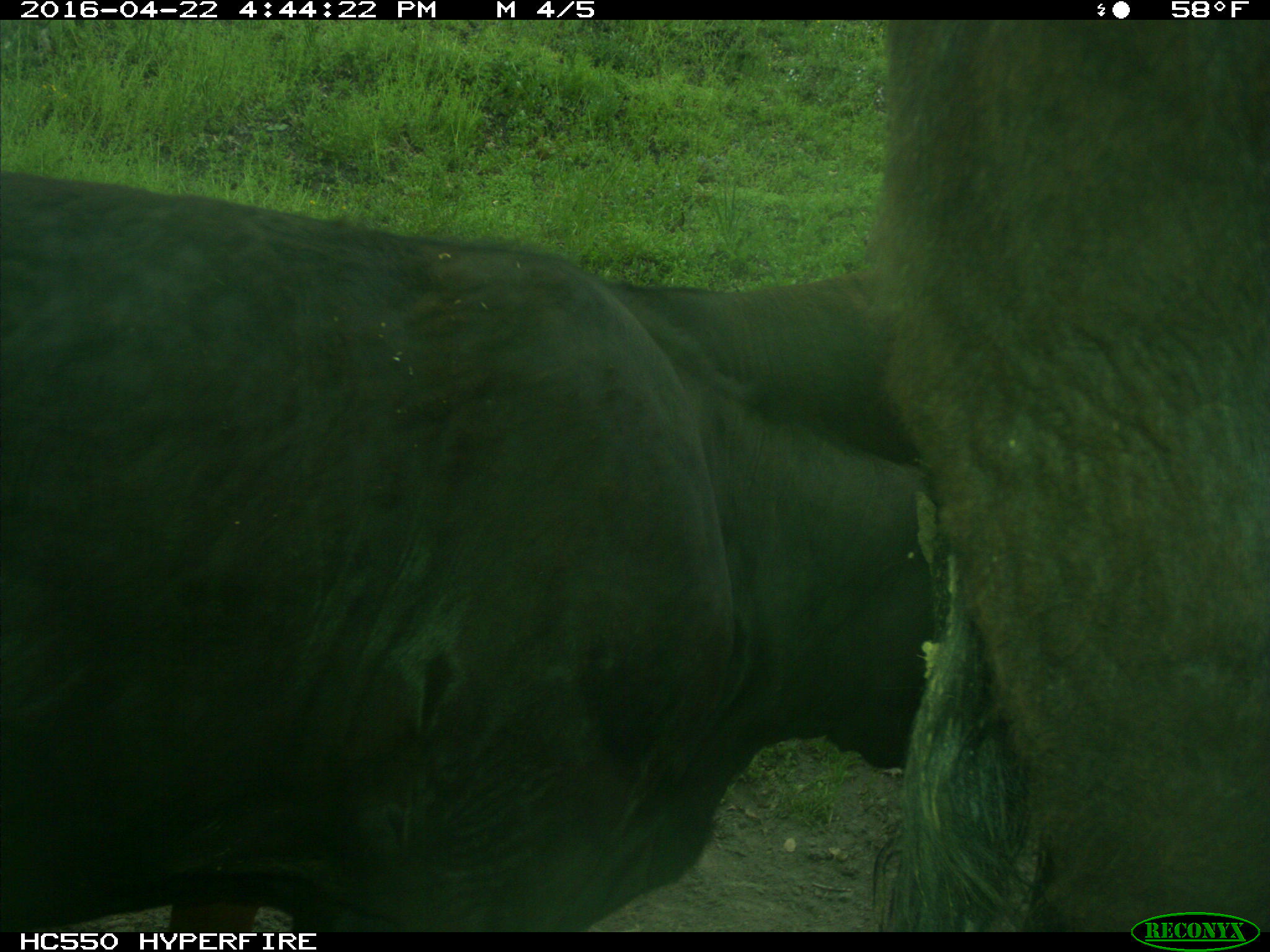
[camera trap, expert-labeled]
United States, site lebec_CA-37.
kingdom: Animalia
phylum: Chordata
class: Mammalia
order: Artiodactyla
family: Bovidae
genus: Bos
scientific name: Bos taurus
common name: domestic cow